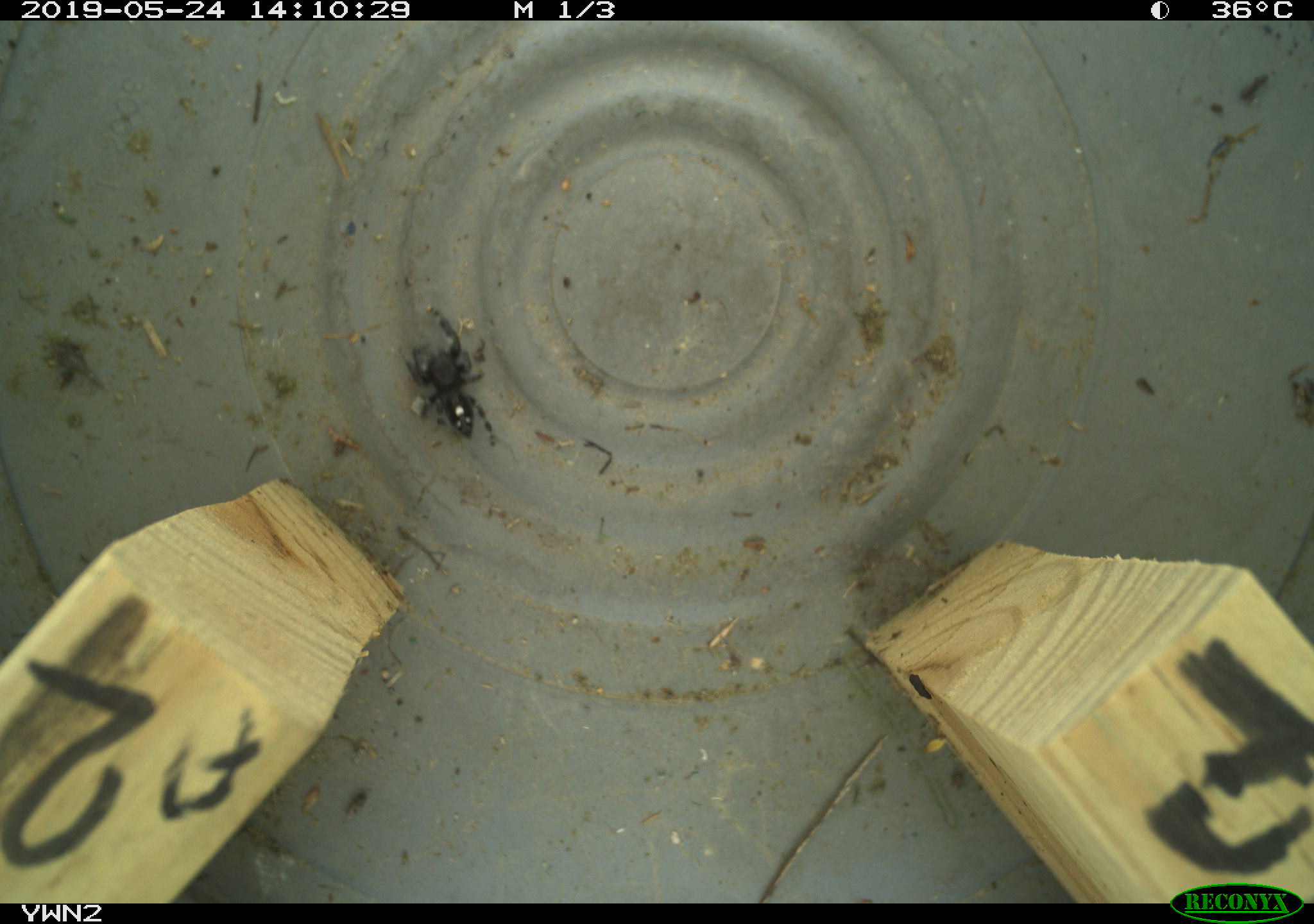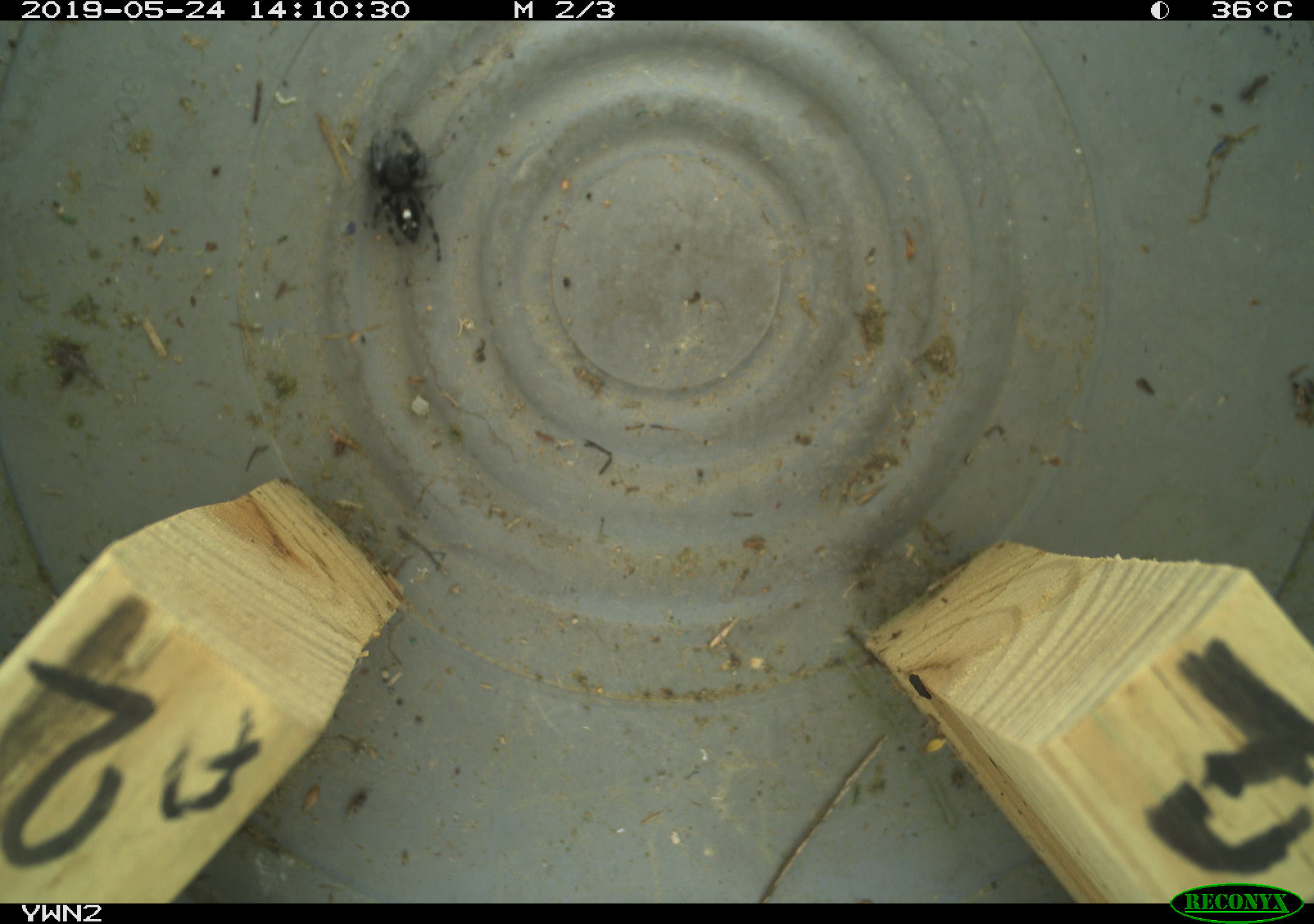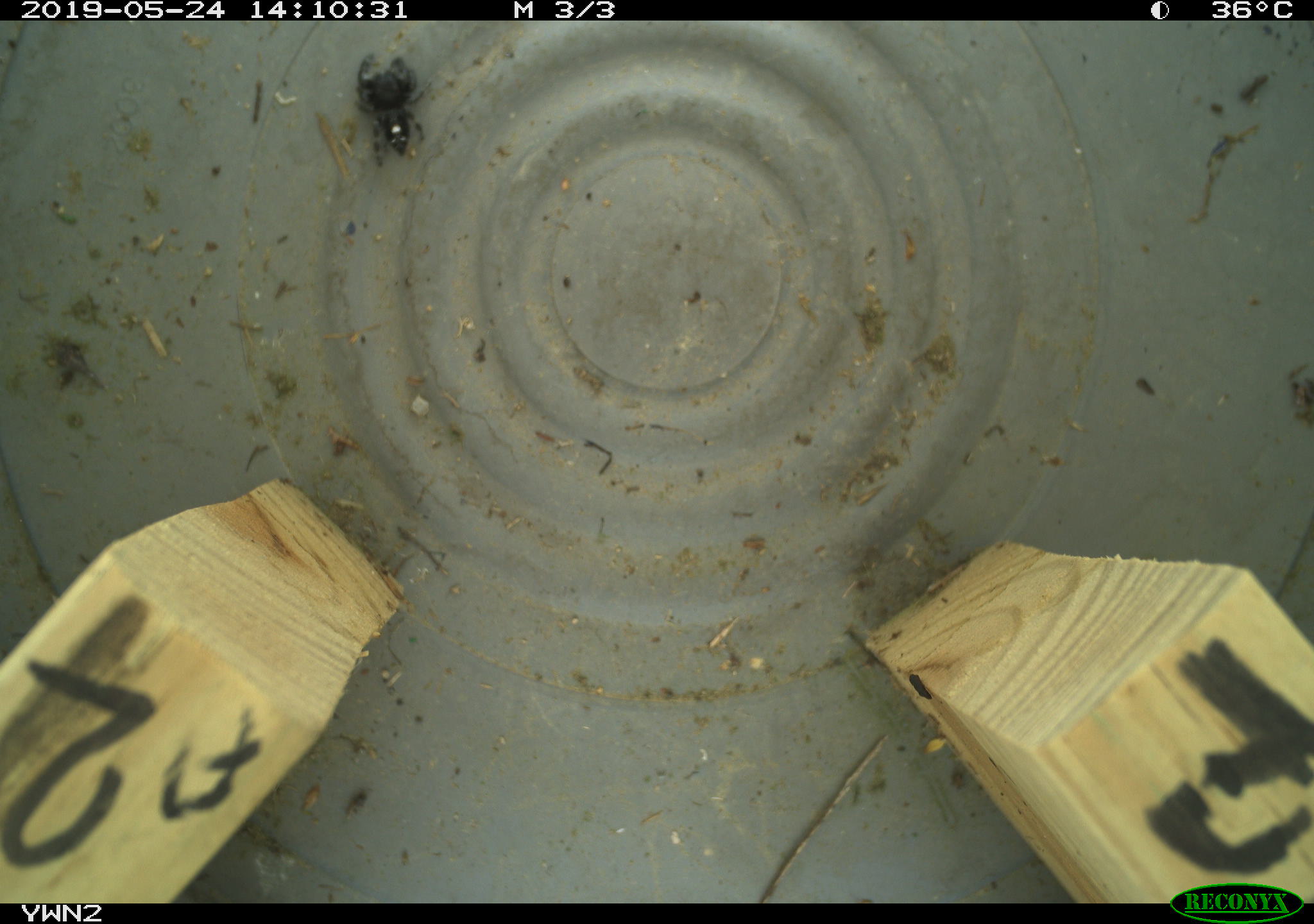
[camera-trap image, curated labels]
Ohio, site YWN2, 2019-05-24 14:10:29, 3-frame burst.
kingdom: Animalia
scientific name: Animalia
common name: animal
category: invertebrate